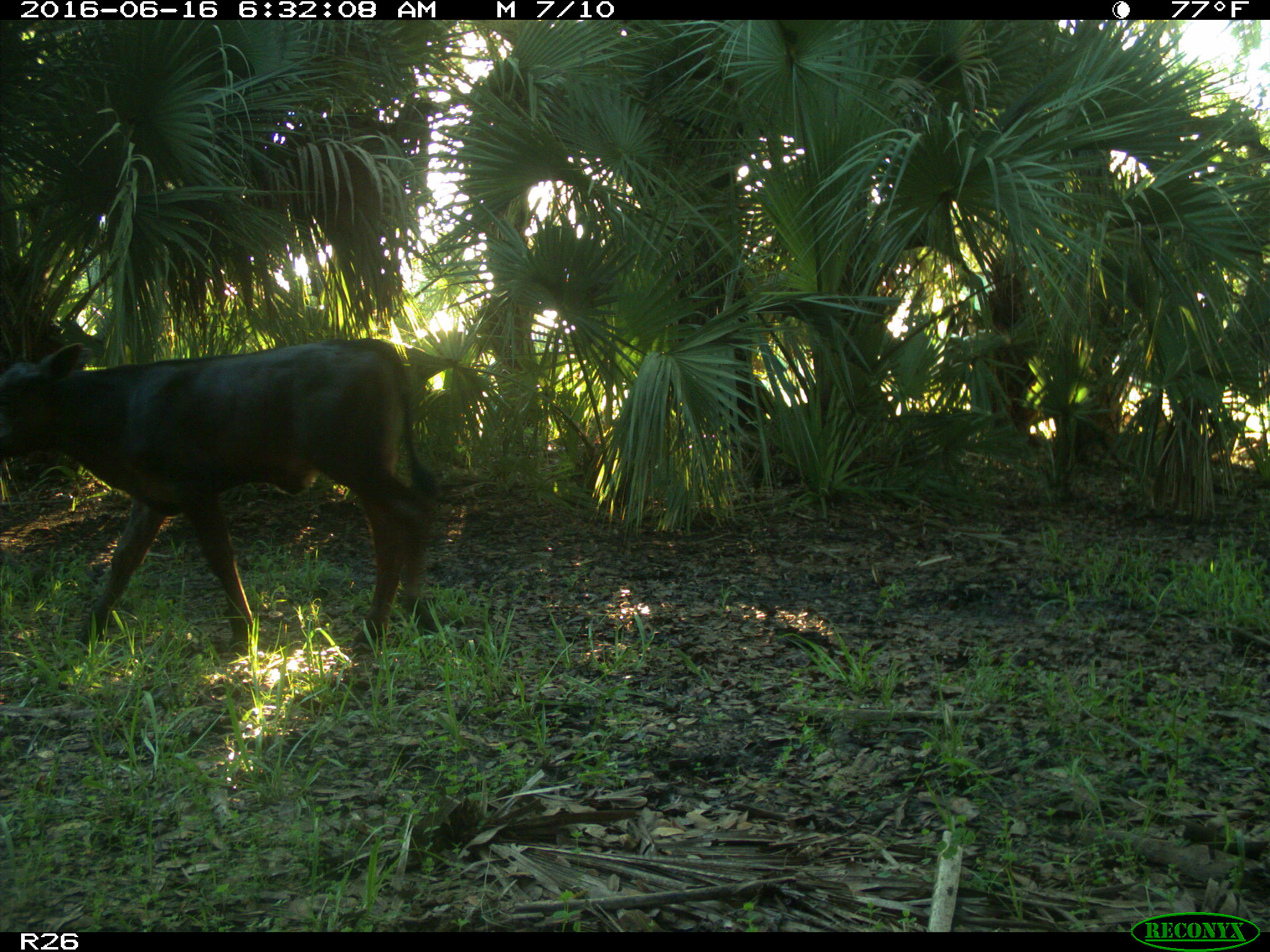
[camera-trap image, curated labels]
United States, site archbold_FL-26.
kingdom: Animalia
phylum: Chordata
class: Mammalia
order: Artiodactyla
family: Bovidae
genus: Bos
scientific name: Bos taurus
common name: domestic cow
Bos taurus (domestic cow).